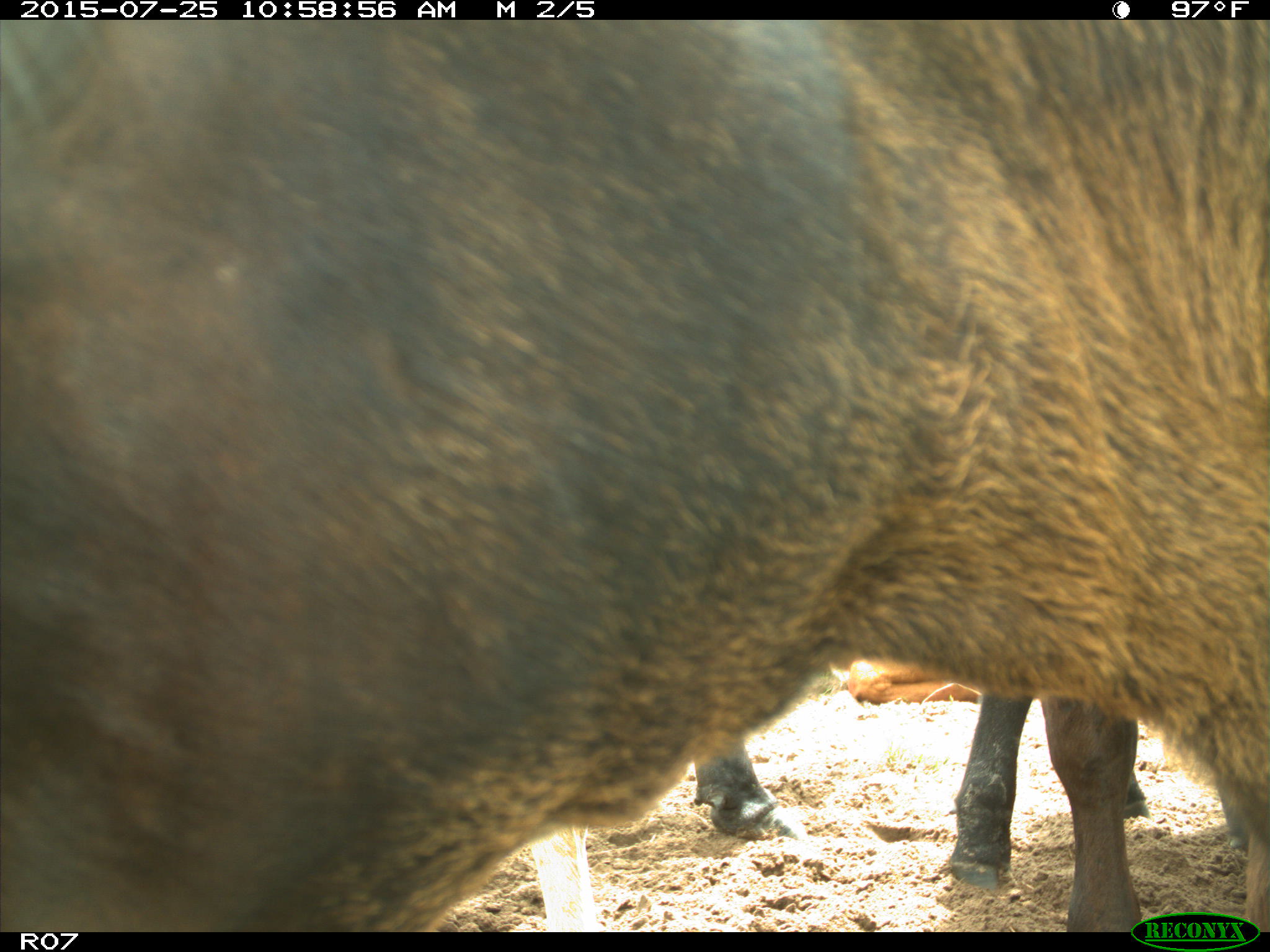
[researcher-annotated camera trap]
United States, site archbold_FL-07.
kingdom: Animalia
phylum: Chordata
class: Mammalia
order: Artiodactyla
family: Bovidae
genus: Bos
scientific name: Bos taurus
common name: domestic cow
Bos taurus (domestic cow).